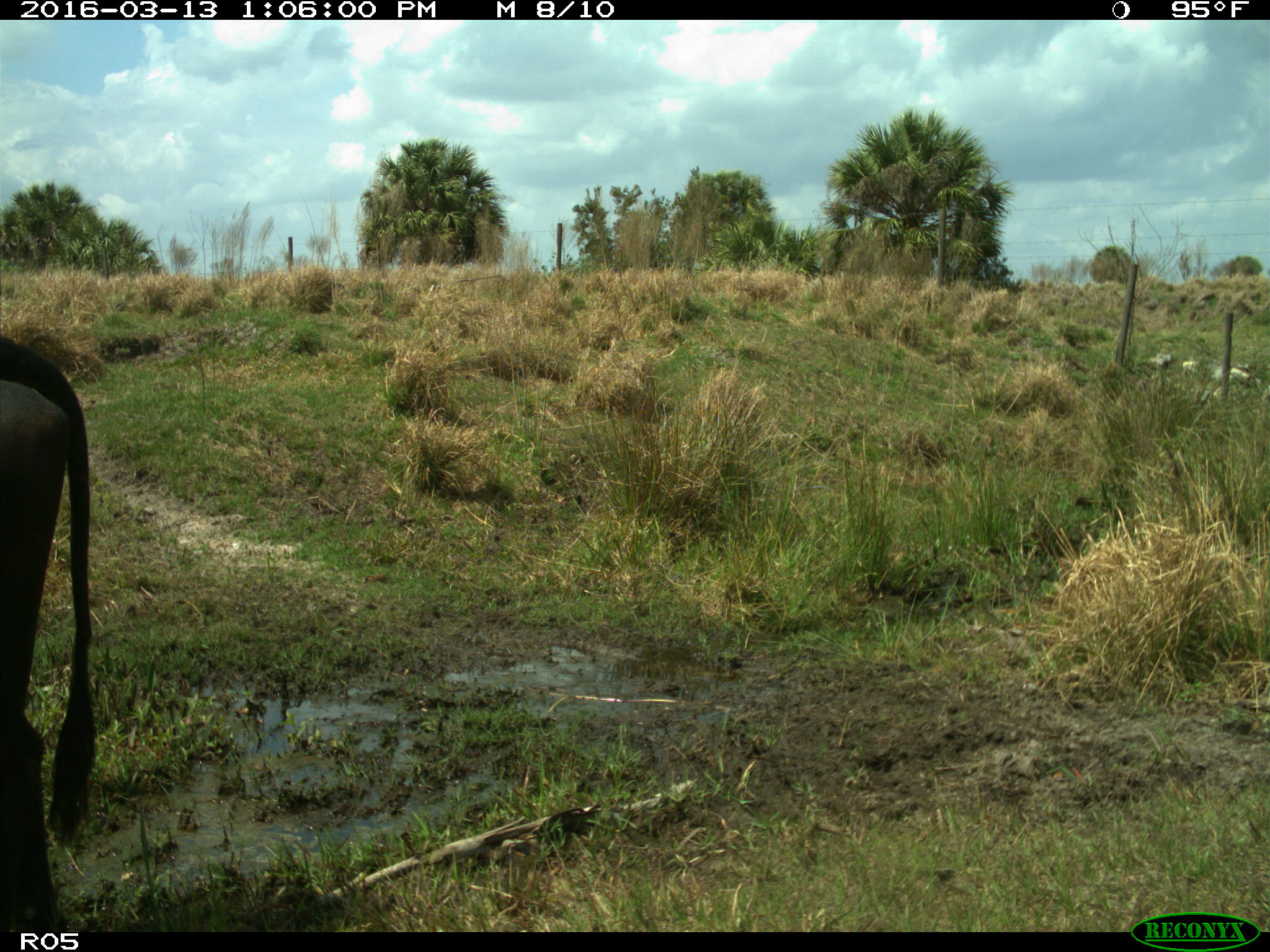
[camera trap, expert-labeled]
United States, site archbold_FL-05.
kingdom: Animalia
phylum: Chordata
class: Mammalia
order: Artiodactyla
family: Bovidae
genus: Bos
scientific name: Bos taurus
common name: domestic cow